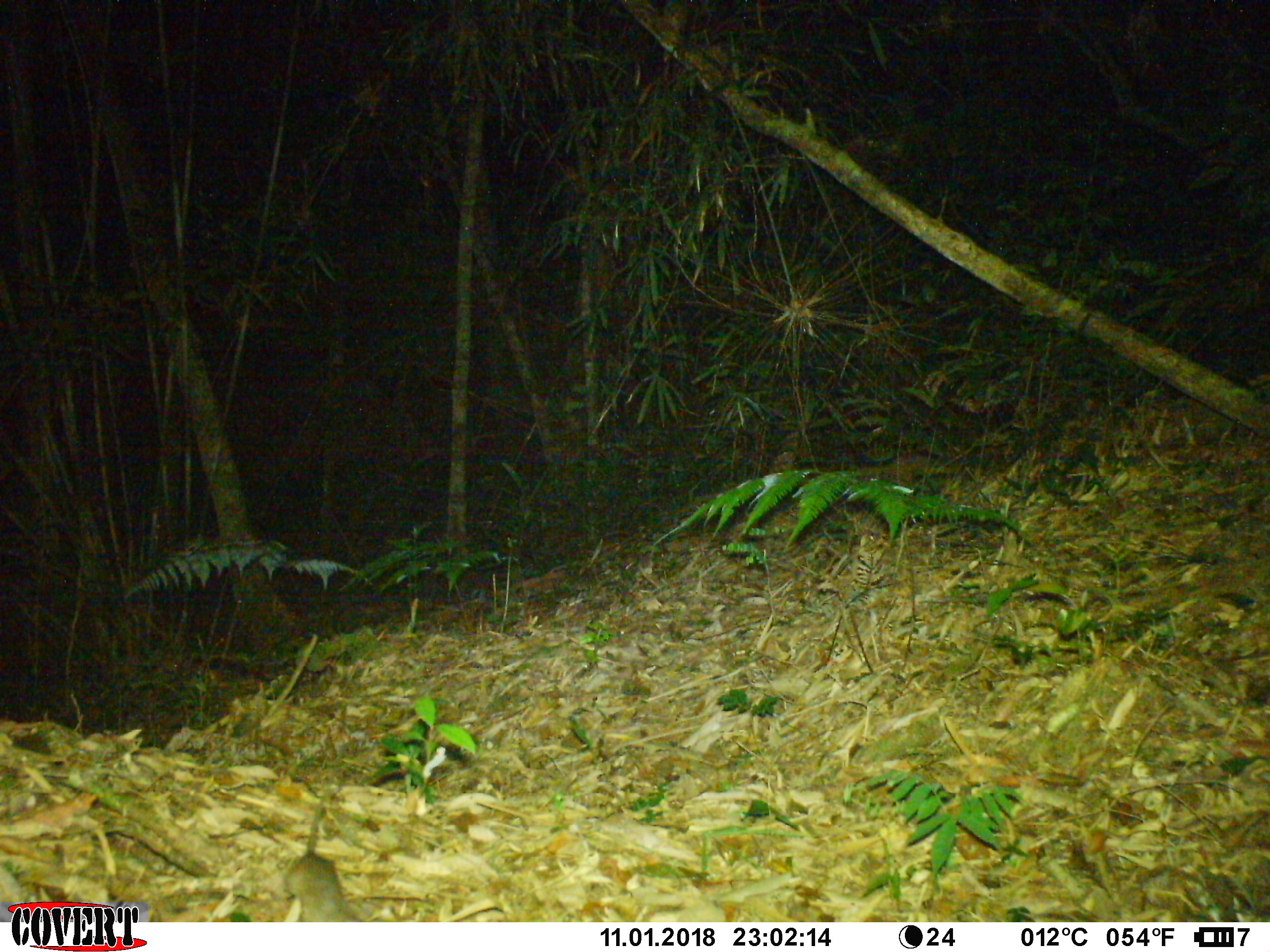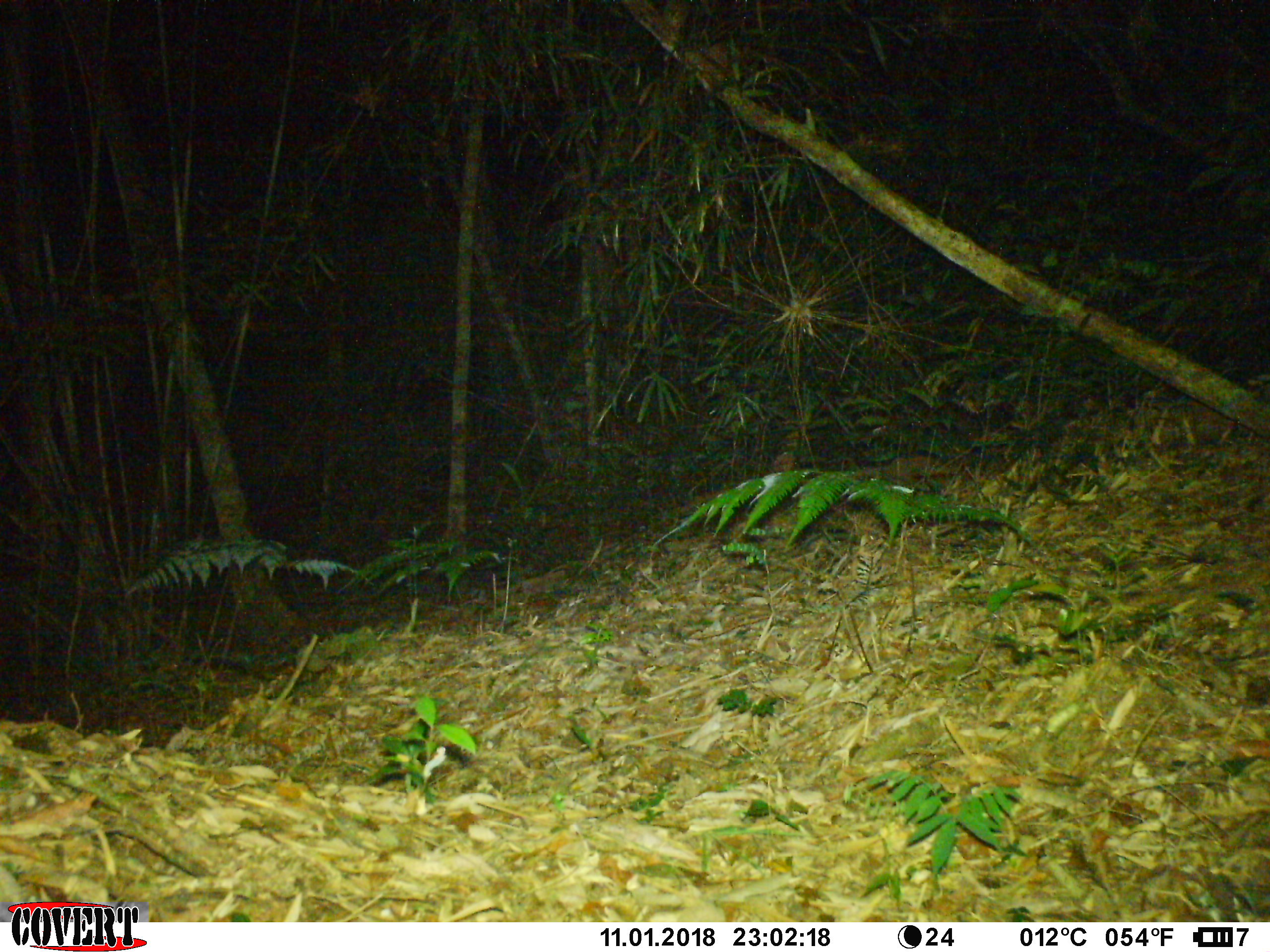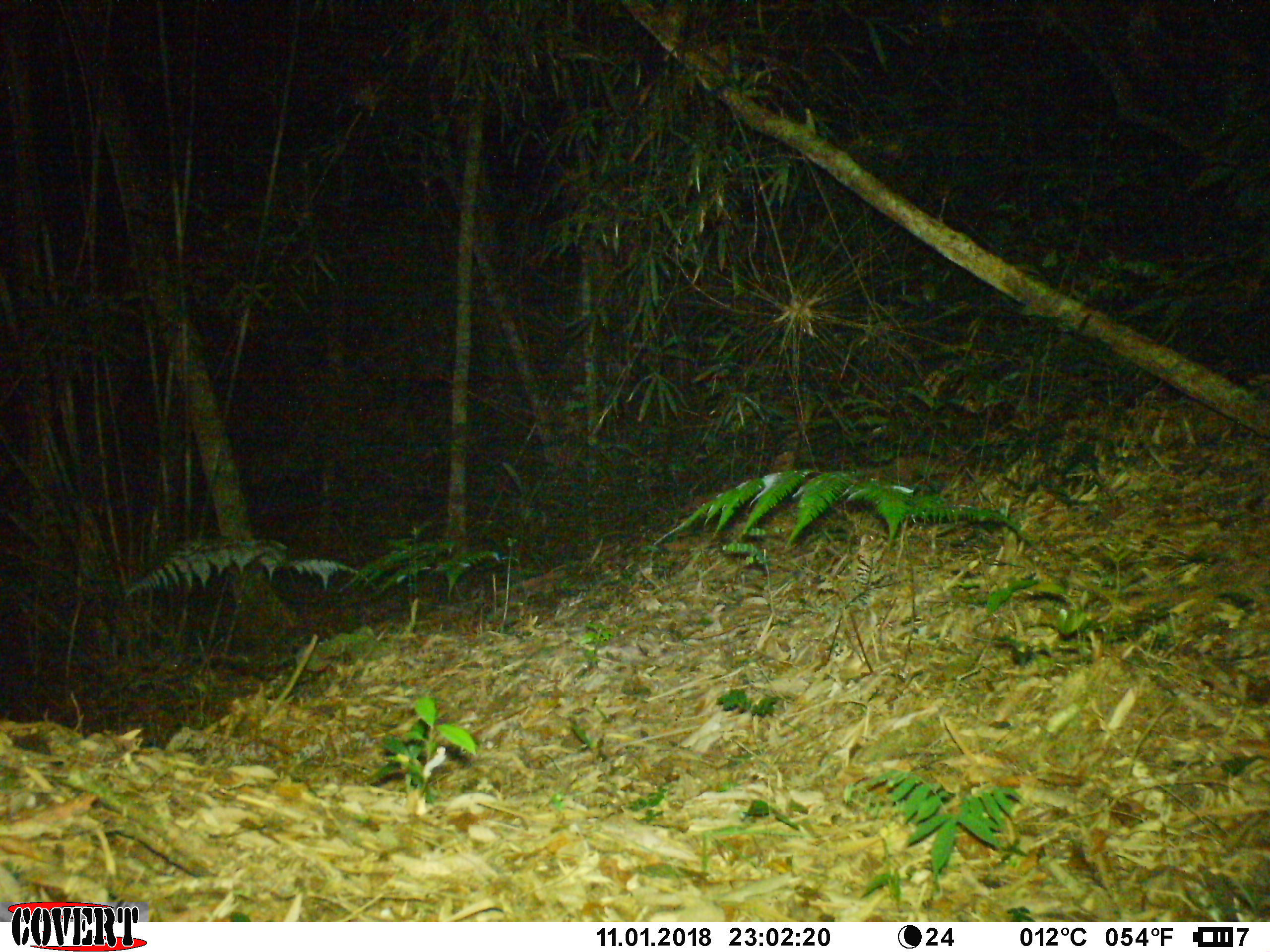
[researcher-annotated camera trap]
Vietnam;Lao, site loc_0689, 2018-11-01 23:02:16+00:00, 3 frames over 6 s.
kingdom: Animalia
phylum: Chordata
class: Mammalia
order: Rodentia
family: Muridae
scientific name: Muridae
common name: old-world mice and rats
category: unidentified murid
Unidentified murid (old-world mice and rats) (Muridae). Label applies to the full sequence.